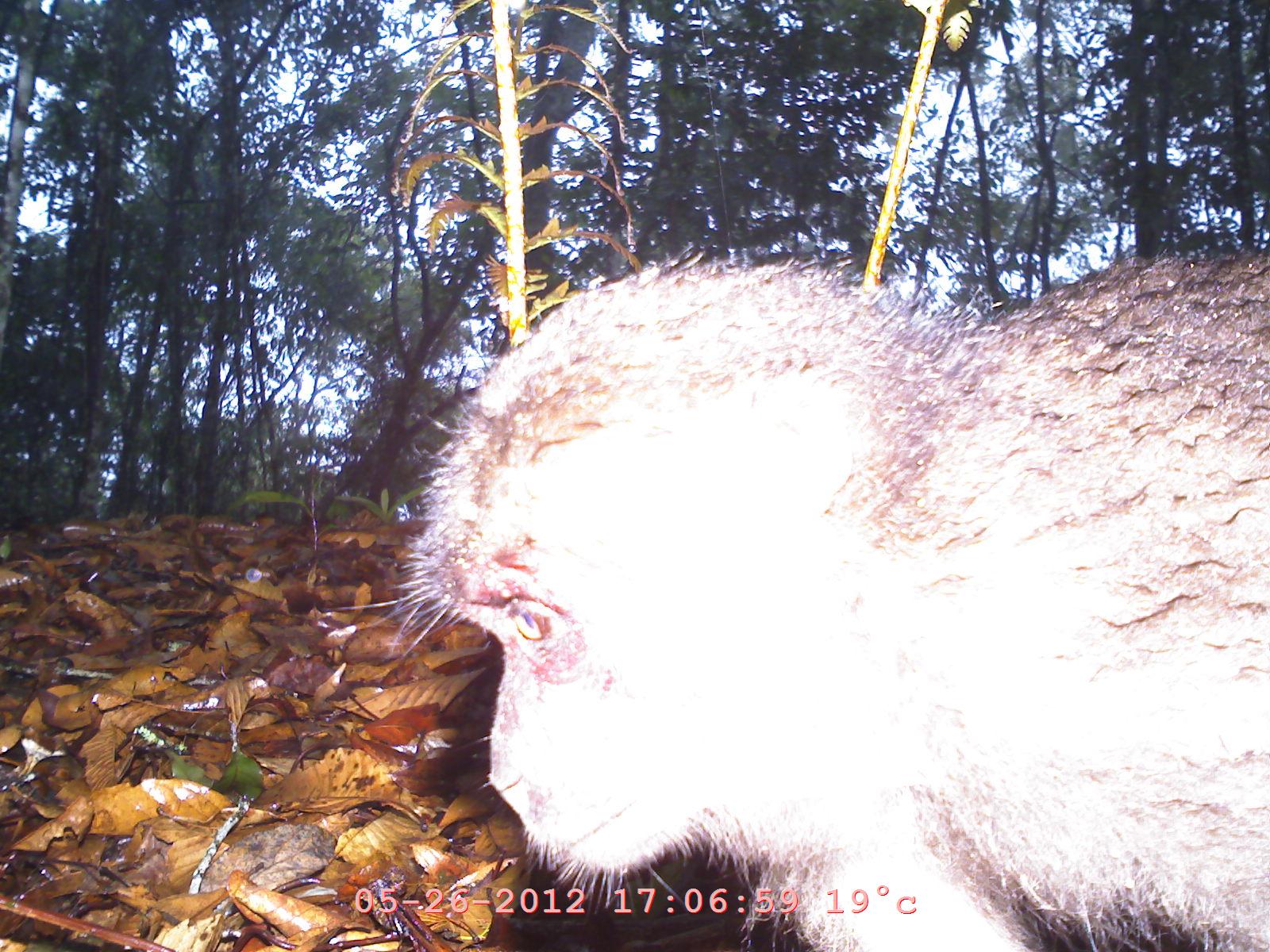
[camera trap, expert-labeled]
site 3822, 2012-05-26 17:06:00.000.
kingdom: Animalia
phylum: Chordata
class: Mammalia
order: Primates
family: Cercopithecidae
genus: Macaca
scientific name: Macaca arctoides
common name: stump-tailed macaque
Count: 1.